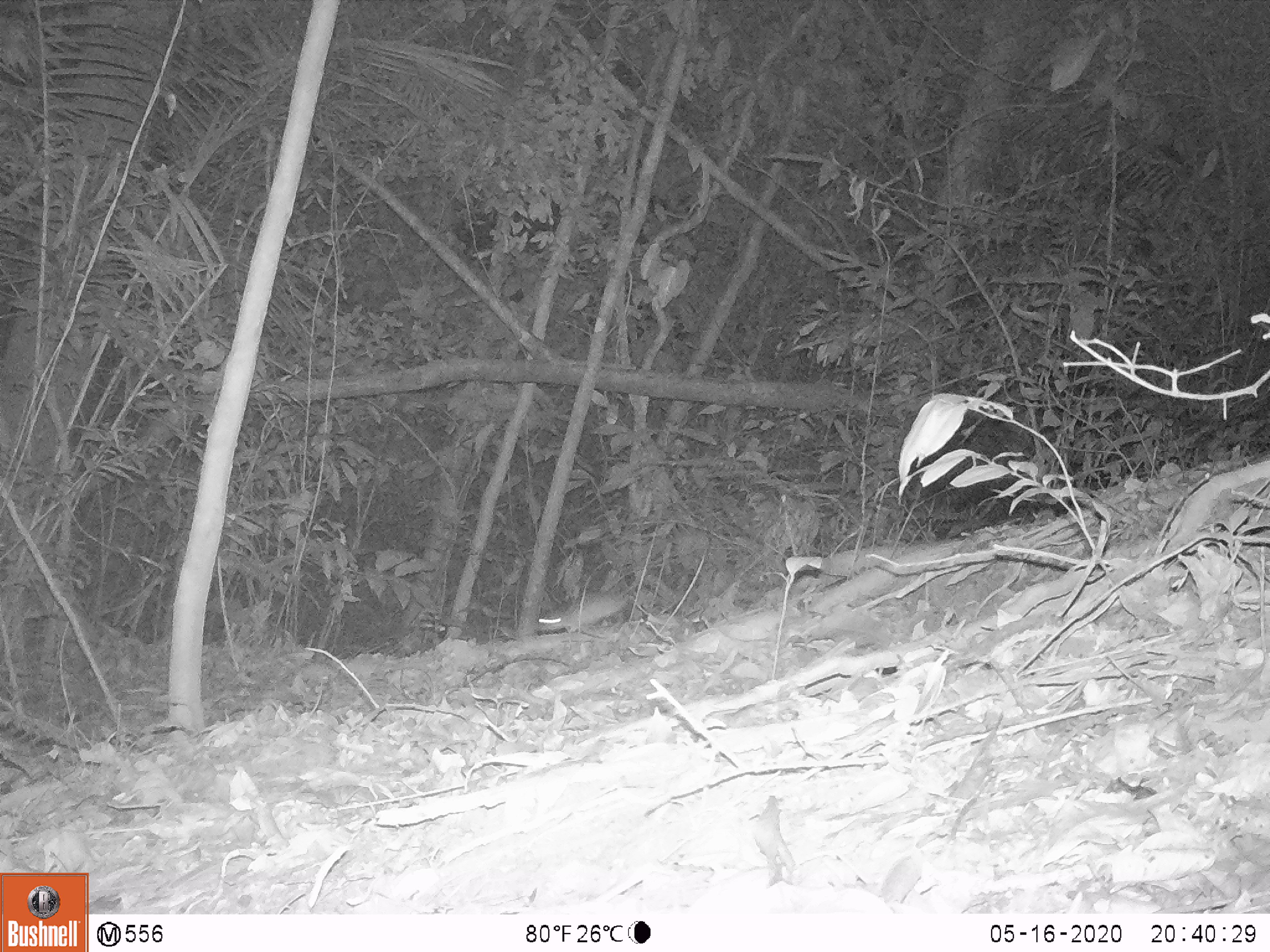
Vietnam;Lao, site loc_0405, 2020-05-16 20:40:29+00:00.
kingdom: Animalia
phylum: Chordata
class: Mammalia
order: Rodentia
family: Muridae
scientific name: Muridae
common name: old-world mice and rats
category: unidentified murid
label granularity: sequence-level